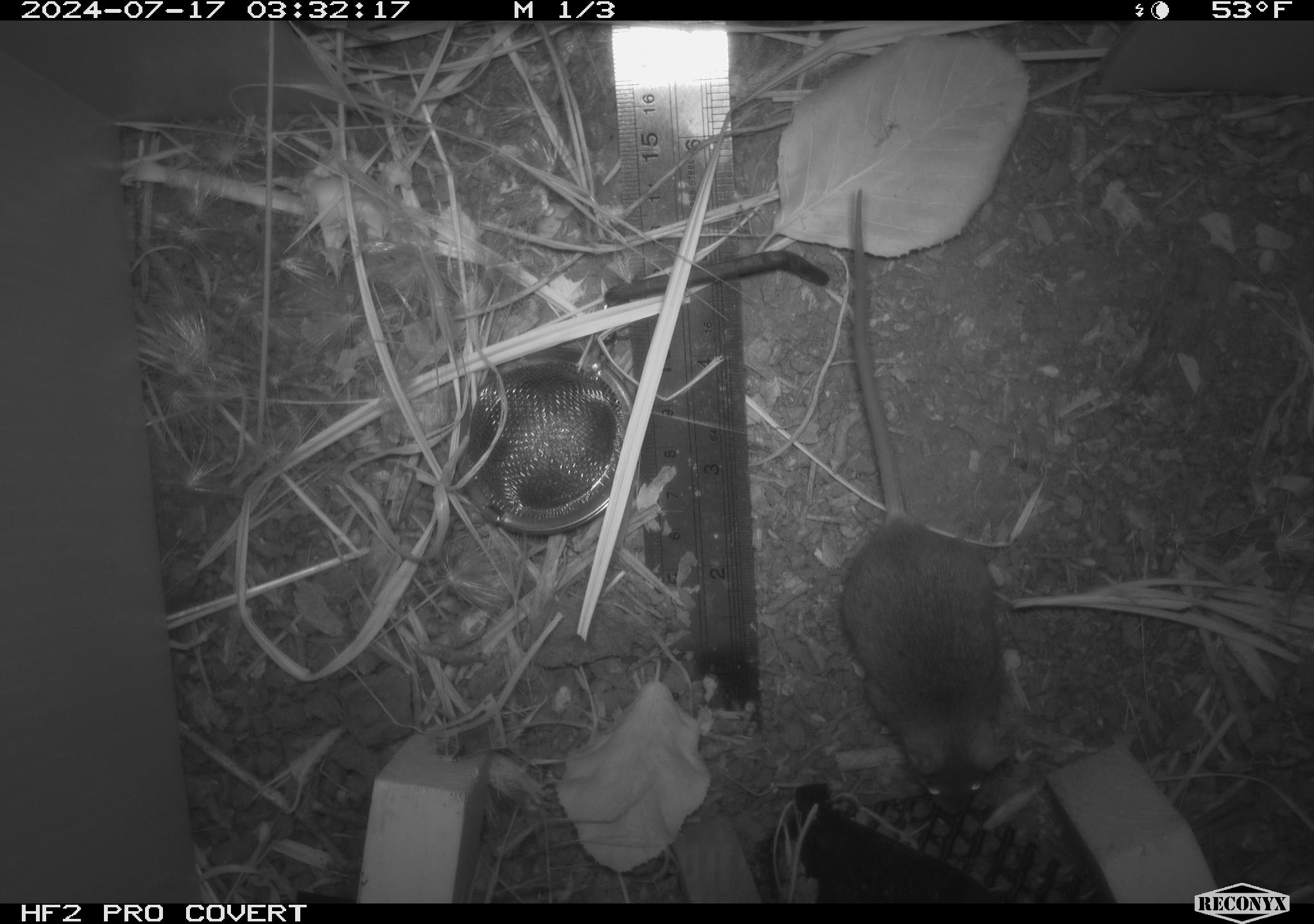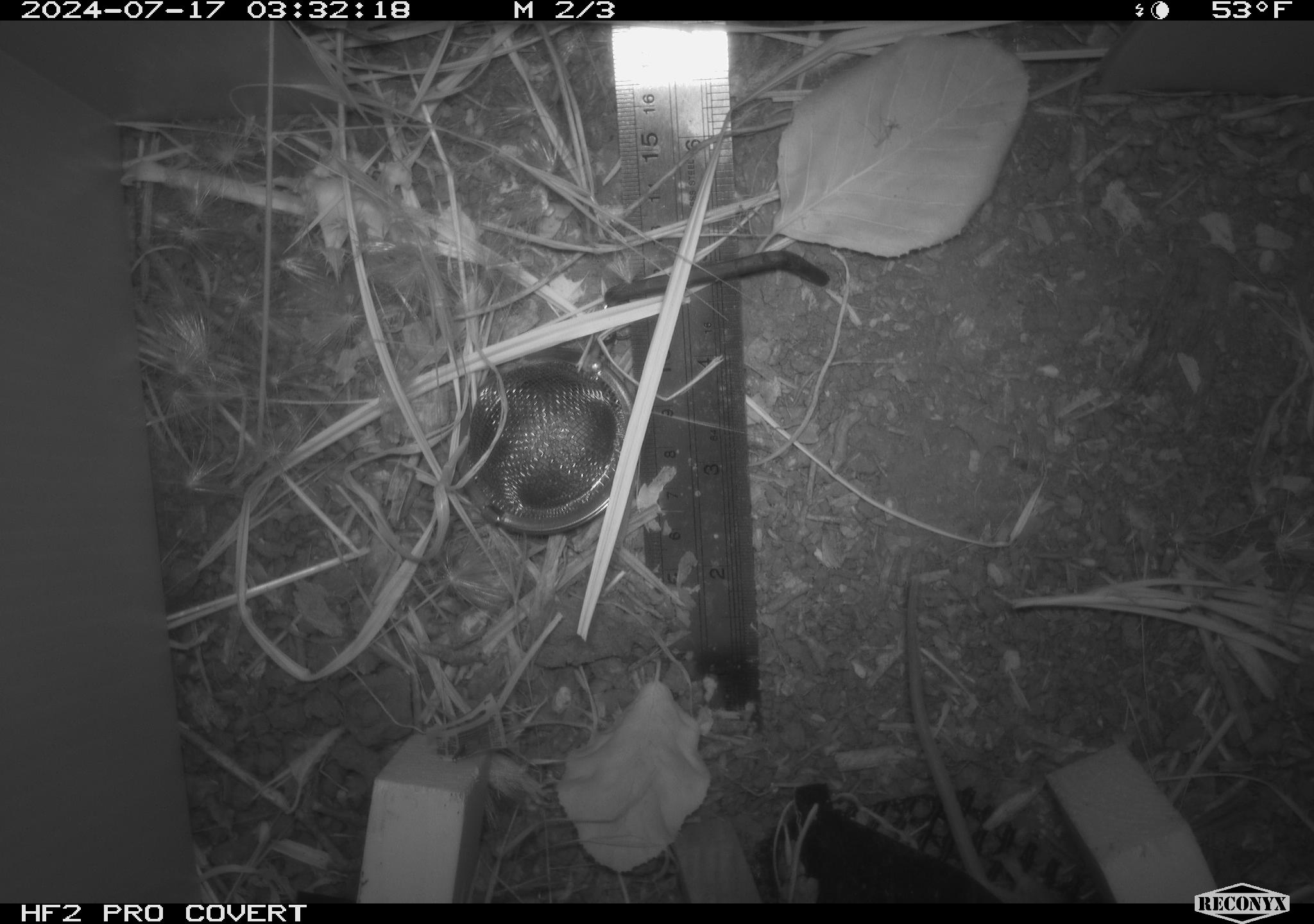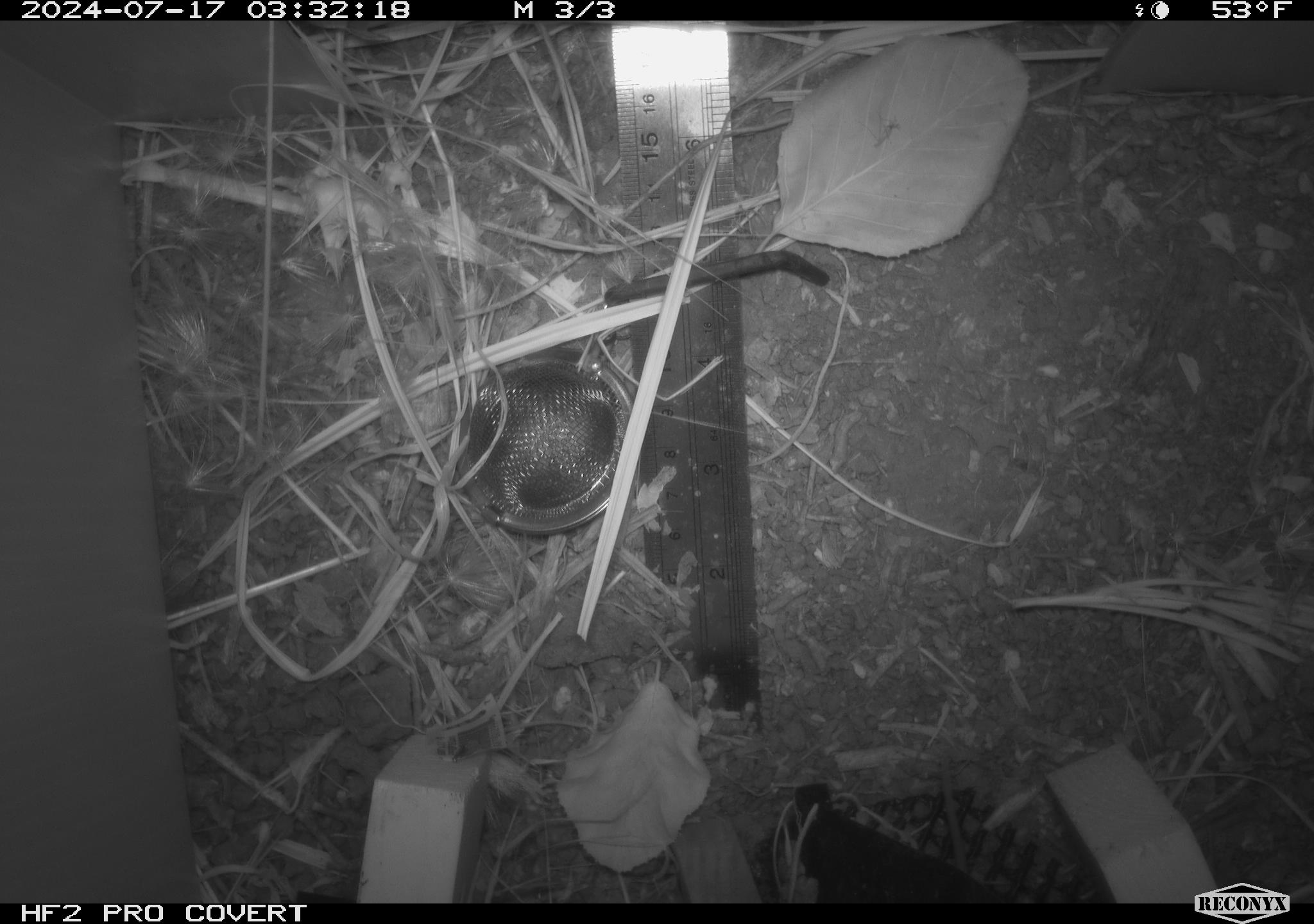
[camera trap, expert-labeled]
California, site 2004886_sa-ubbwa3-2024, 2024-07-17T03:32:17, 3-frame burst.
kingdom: Animalia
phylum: Chordata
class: Mammalia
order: Rodentia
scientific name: Rodentia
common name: mouse species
Mouse species (Rodentia).